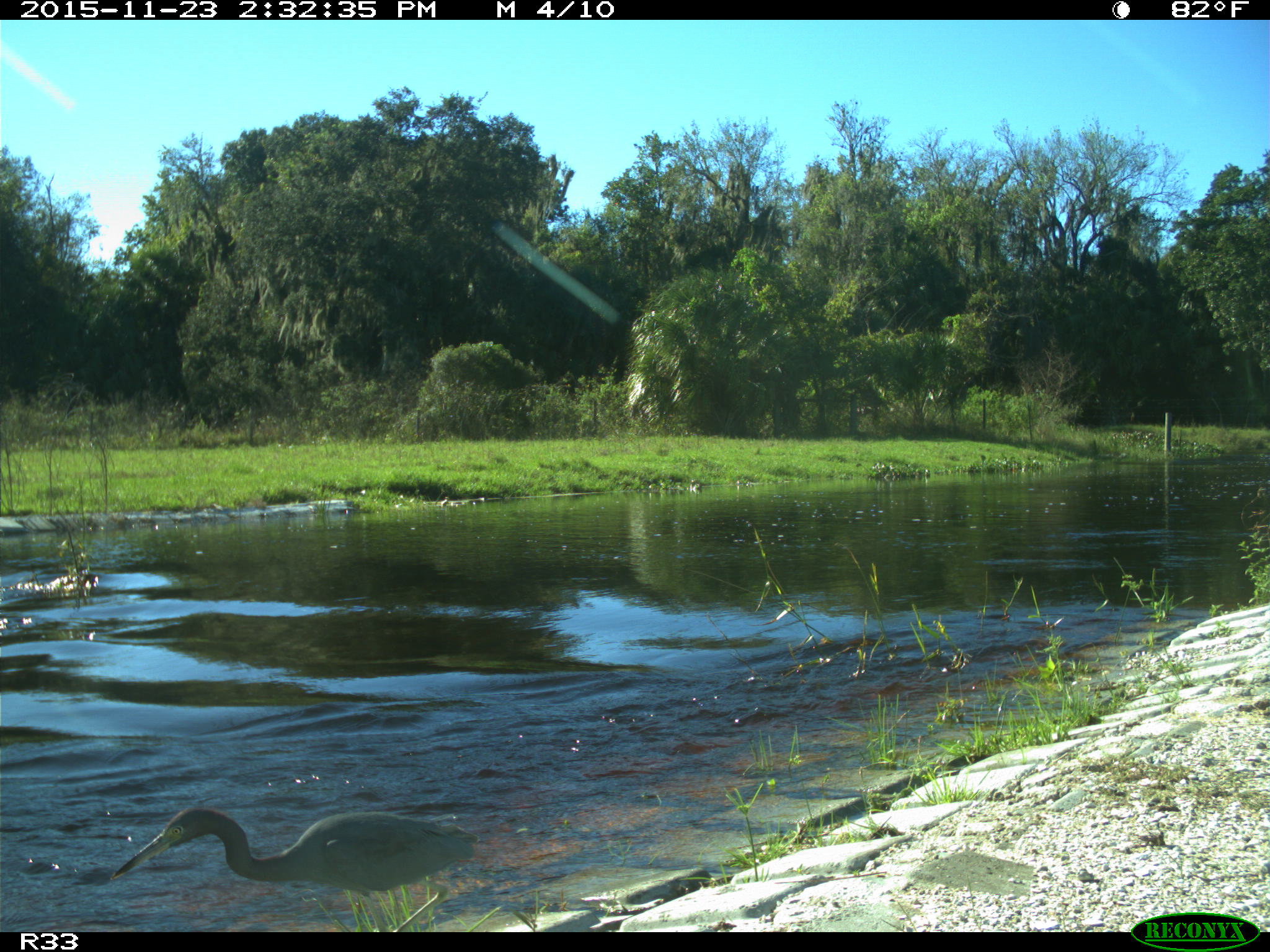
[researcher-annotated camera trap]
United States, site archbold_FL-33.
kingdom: Animalia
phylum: Chordata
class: Aves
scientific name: Aves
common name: birds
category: unidentified bird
Unidentified bird (birds) (Aves).